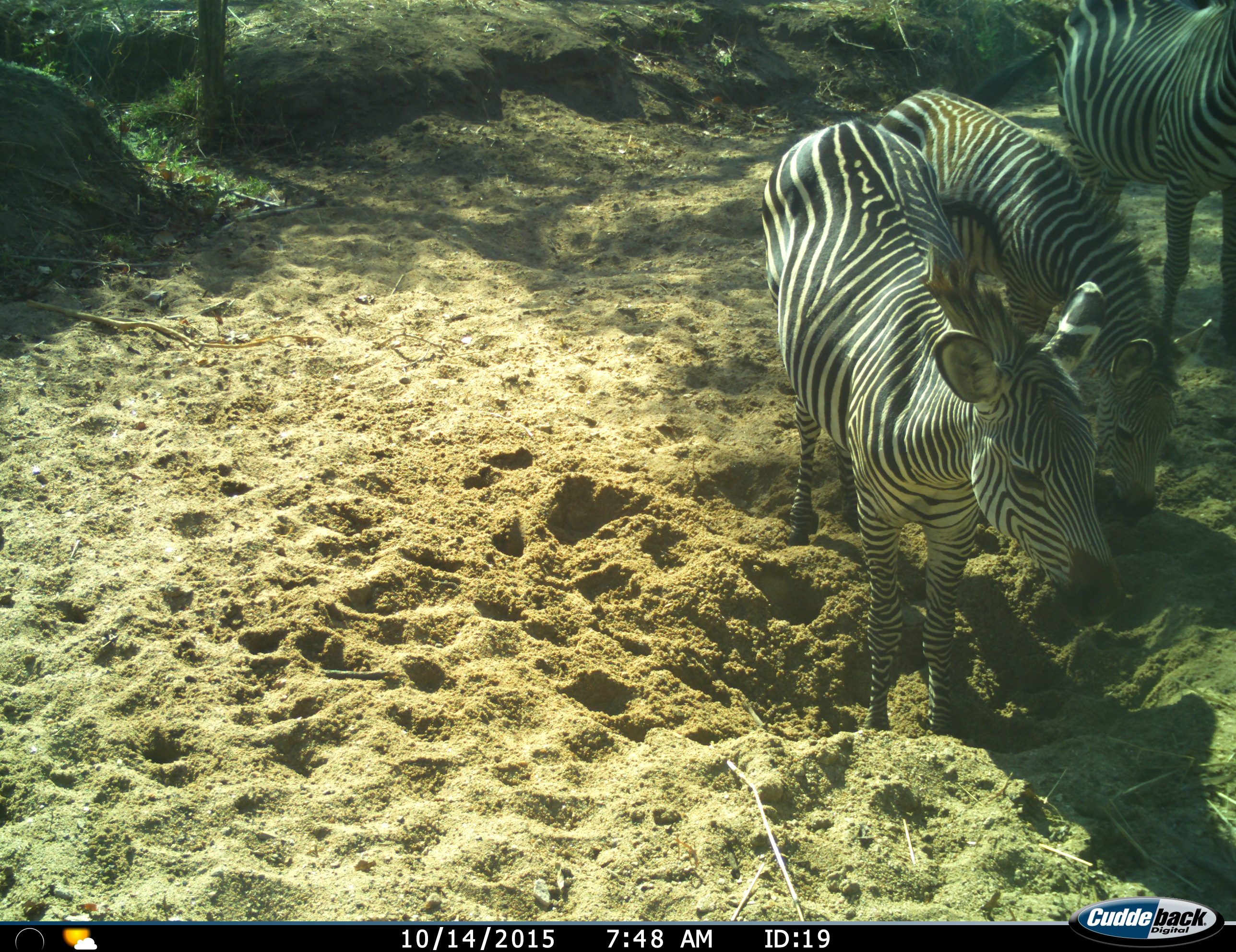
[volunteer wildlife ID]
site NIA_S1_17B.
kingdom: Animalia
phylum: Chordata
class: Mammalia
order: Perissodactyla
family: Equidae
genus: Equus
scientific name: Equus quagga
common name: plains zebra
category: zebraplains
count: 3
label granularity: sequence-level